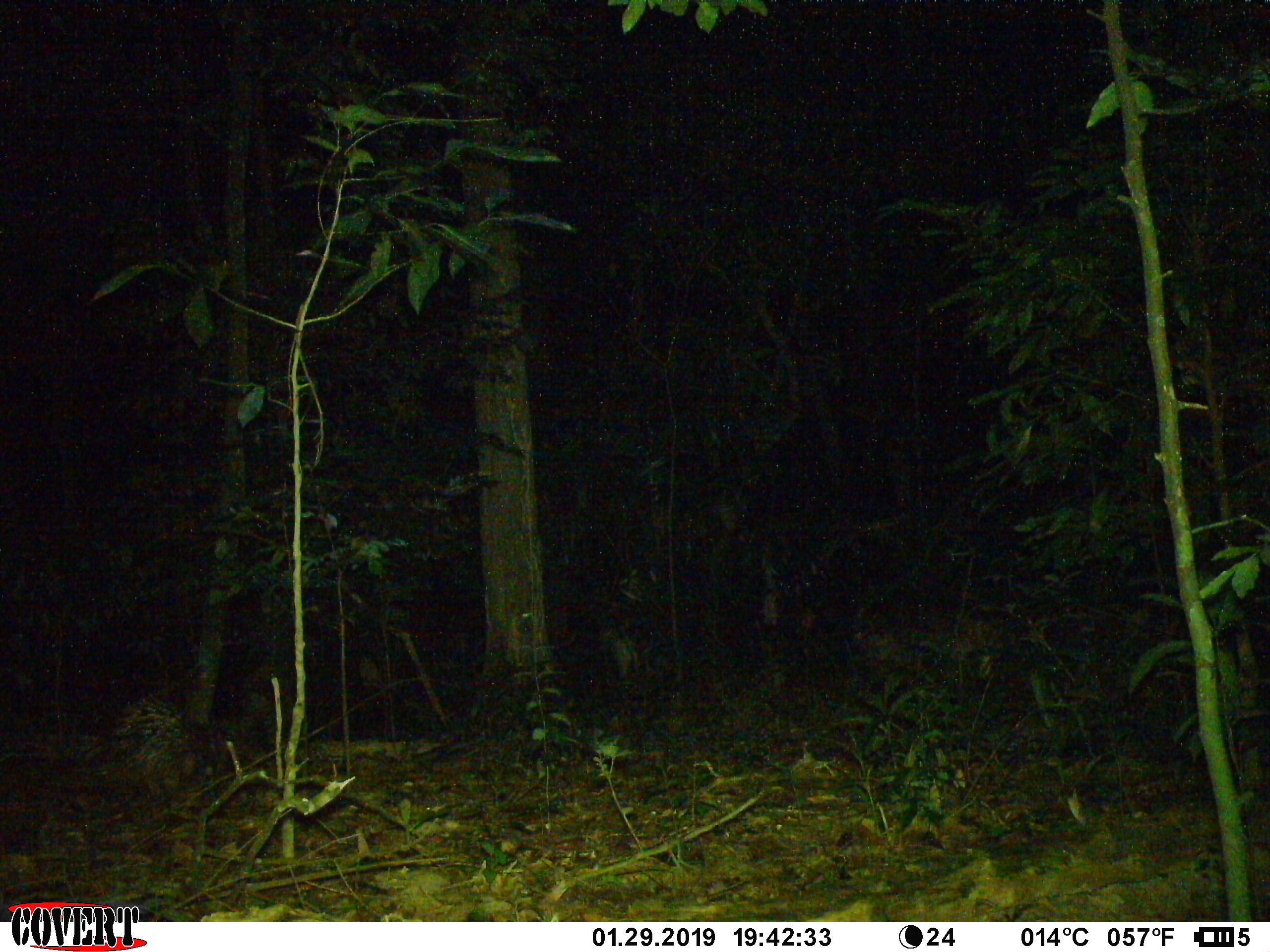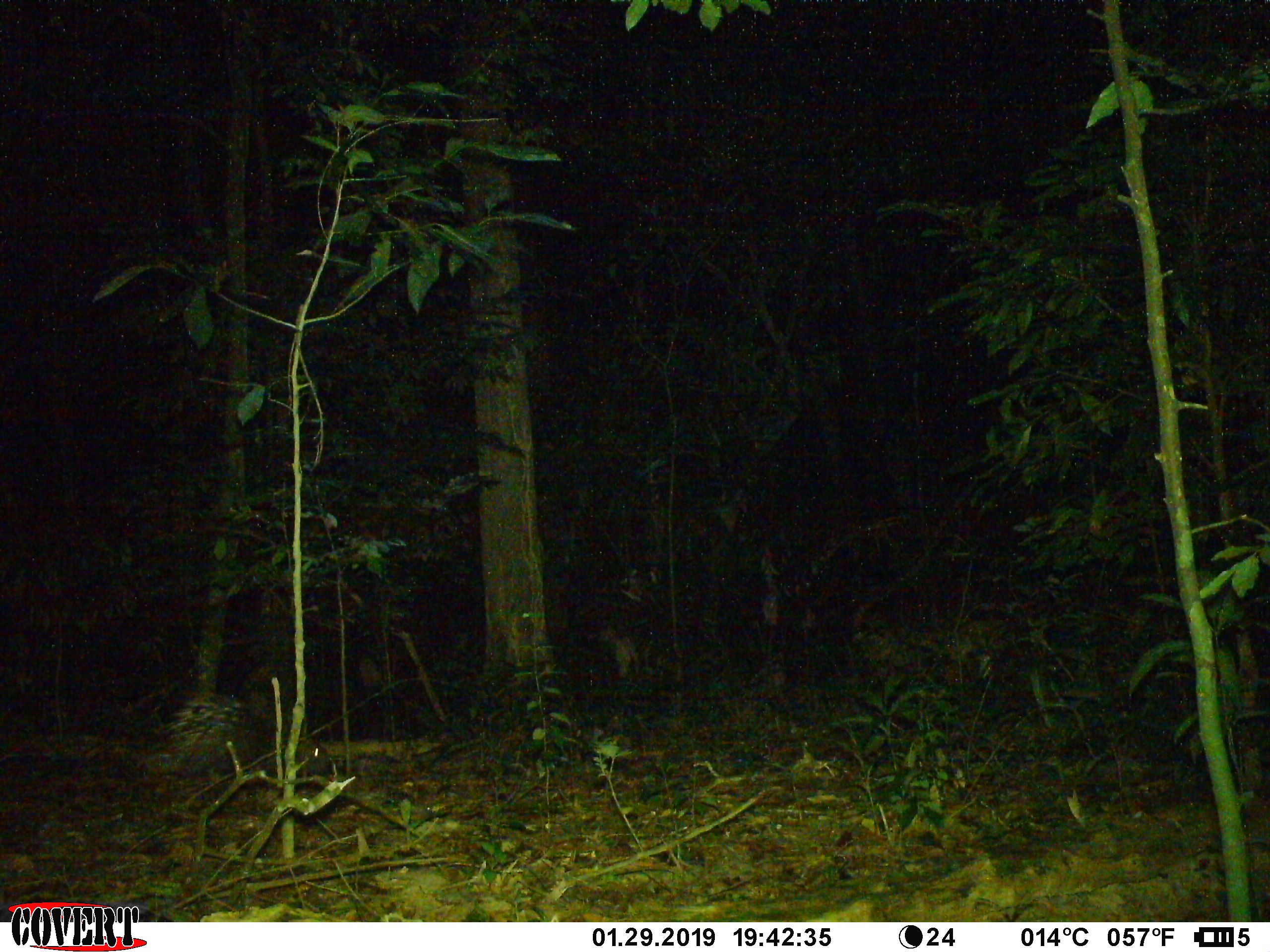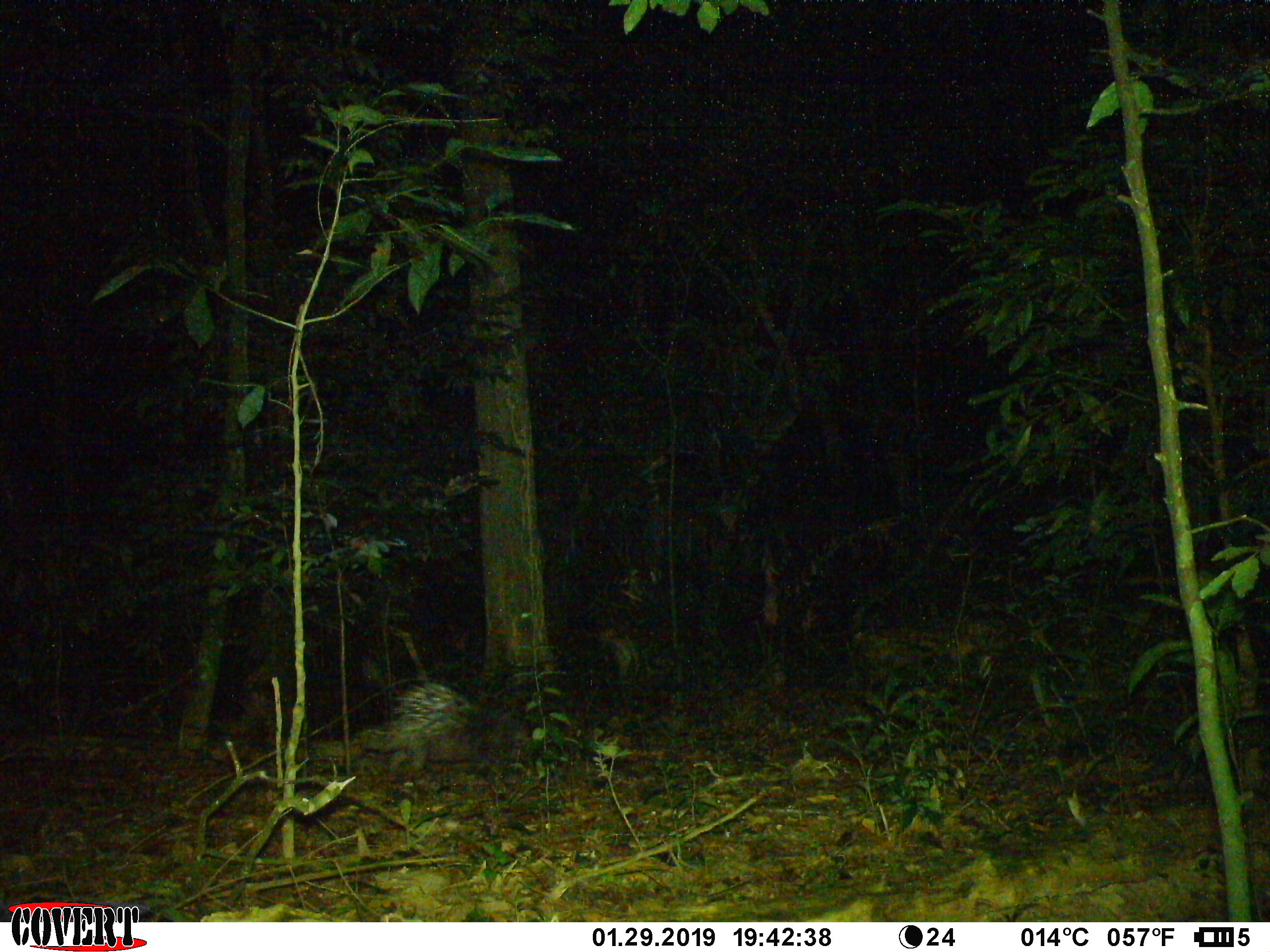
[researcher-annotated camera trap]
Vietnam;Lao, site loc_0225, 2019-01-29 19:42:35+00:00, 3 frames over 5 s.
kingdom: Animalia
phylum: Chordata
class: Mammalia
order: Rodentia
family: Hystricidae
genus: Hystrix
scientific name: Hystrix brachyura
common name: malayan porcupine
Malayan porcupine (Hystrix brachyura). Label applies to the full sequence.